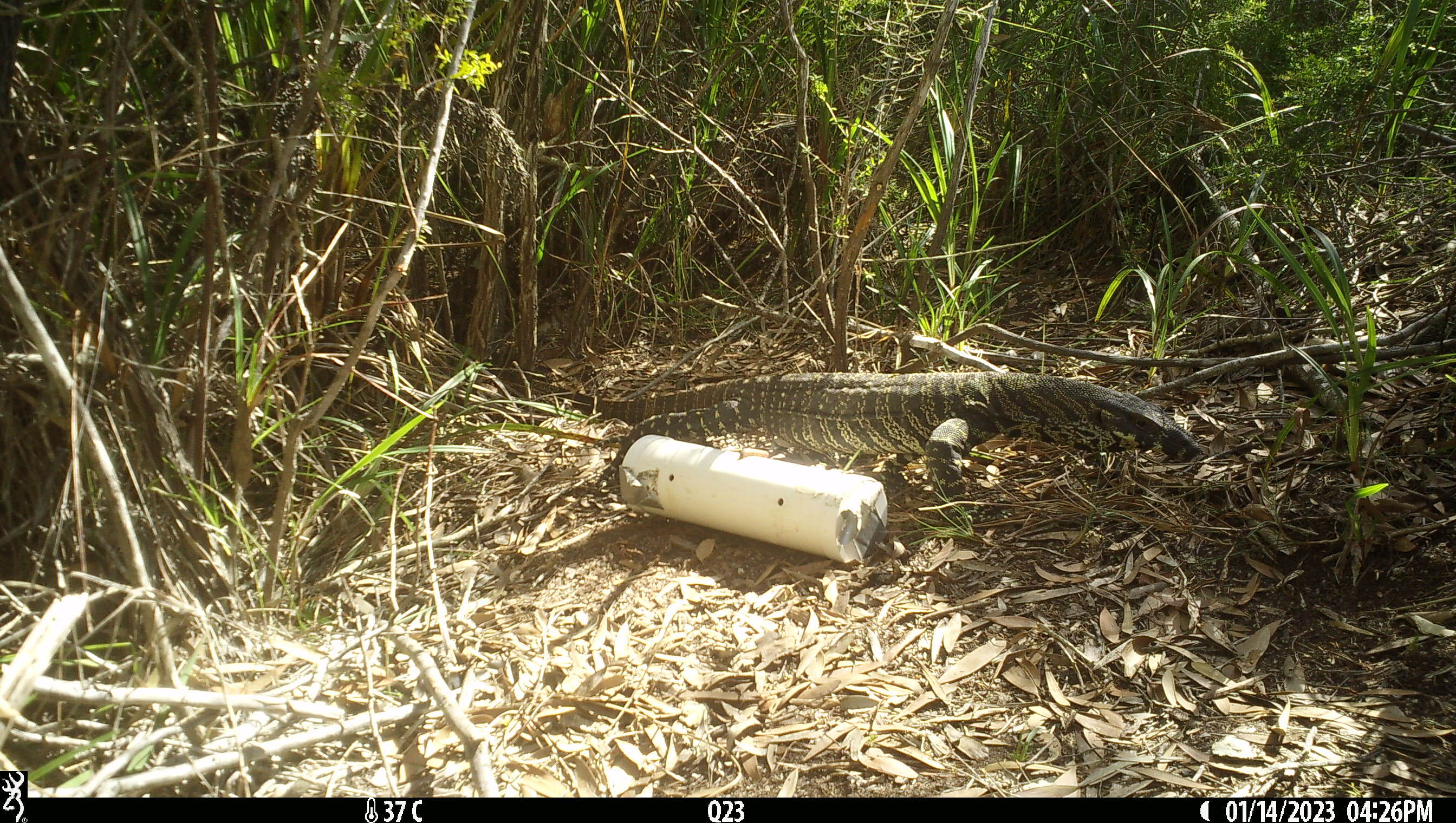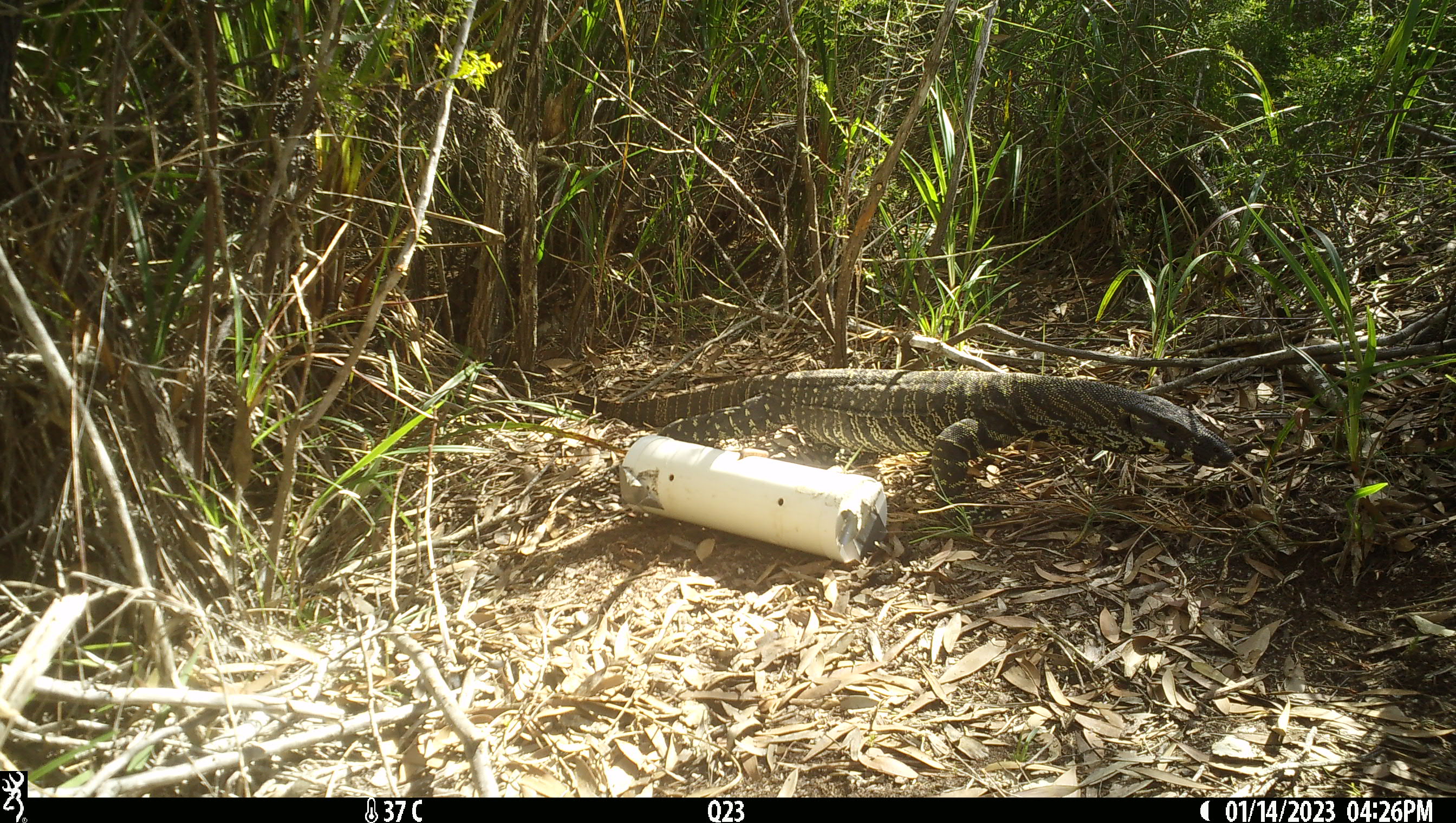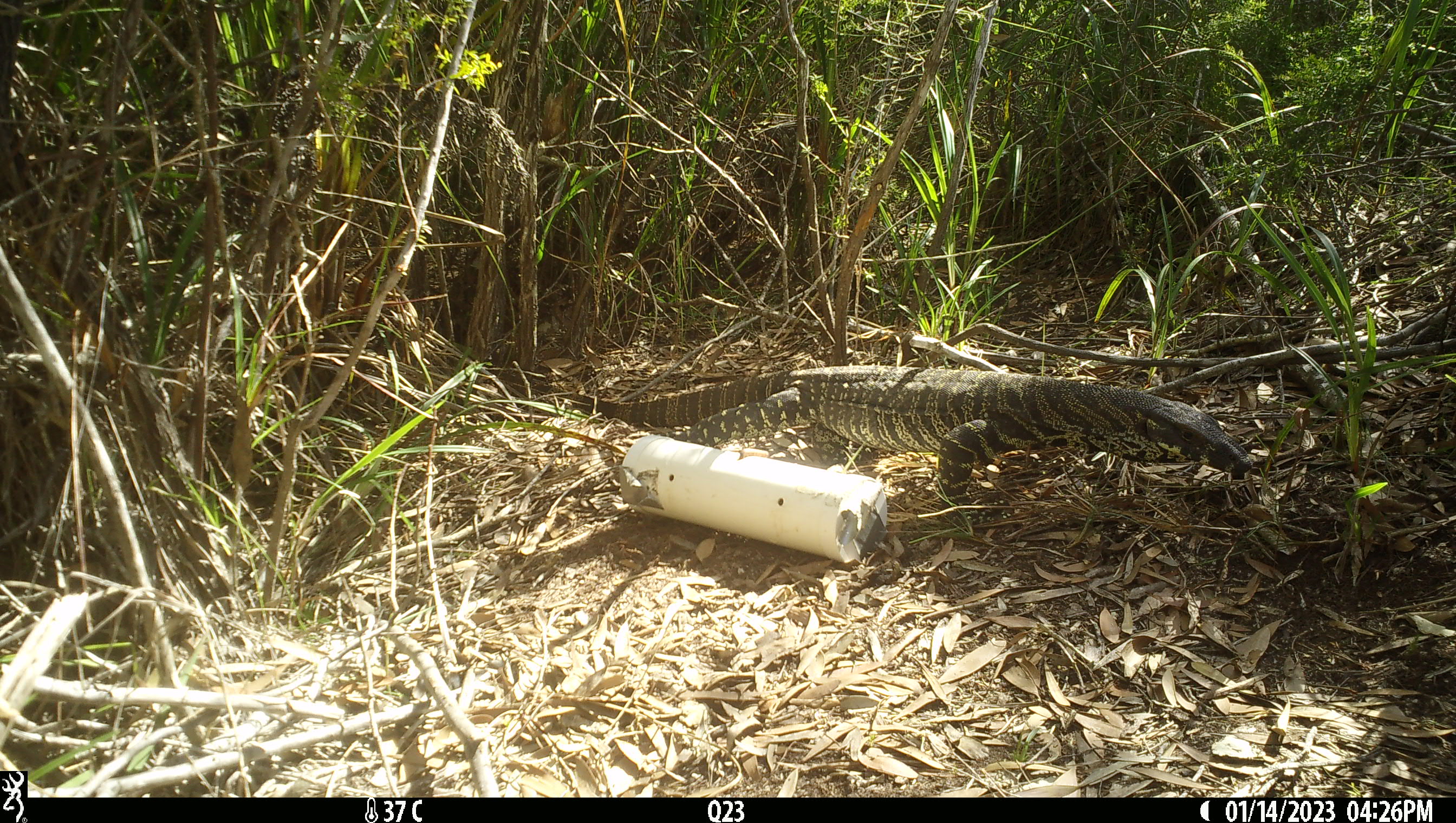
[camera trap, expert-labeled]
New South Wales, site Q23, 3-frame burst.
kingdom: Animalia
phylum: Chordata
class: Reptilia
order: Squamata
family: Varanidae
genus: Varanus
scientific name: Varanus varius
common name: lace monitor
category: goanna